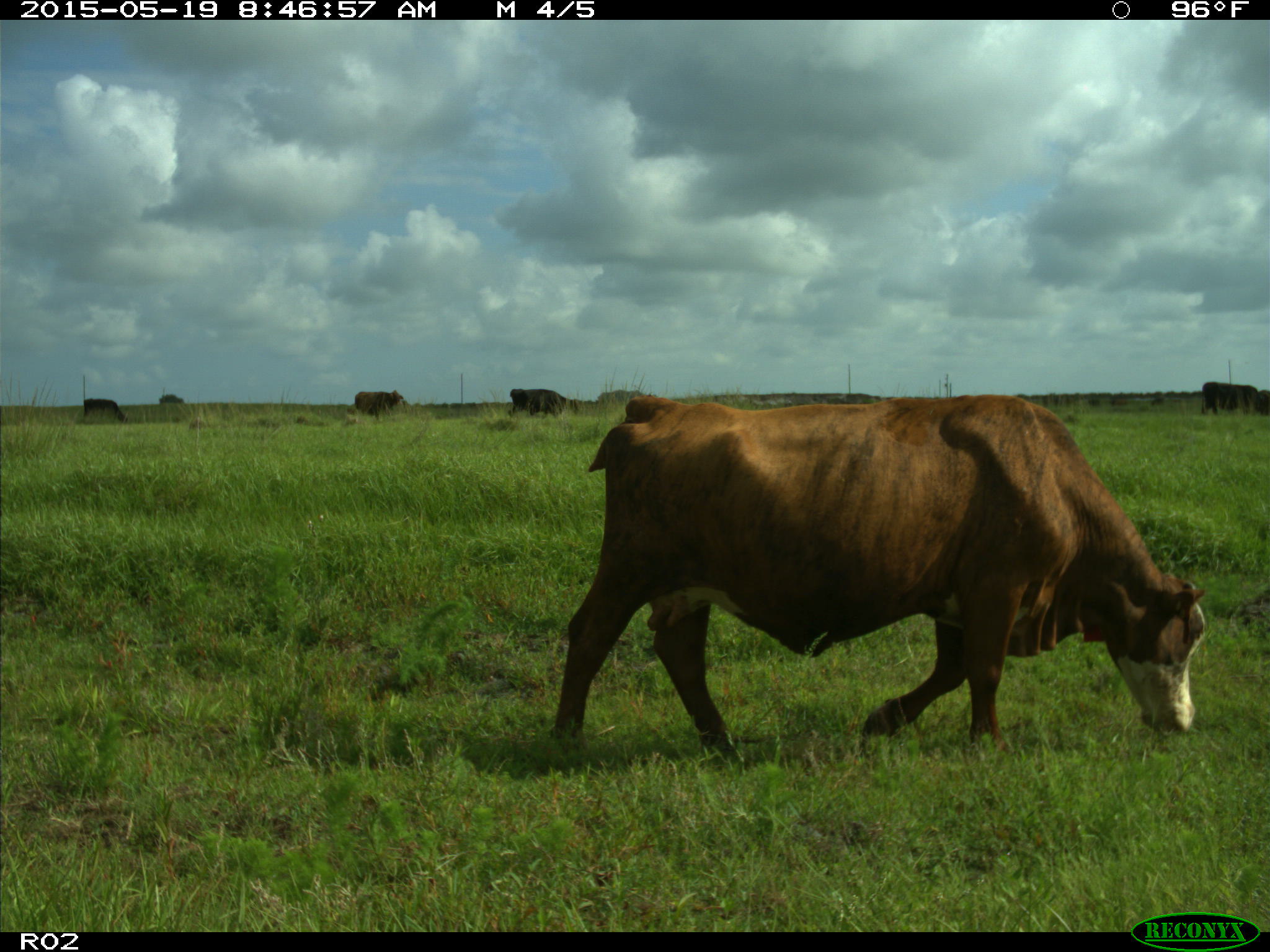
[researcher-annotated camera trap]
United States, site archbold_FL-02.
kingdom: Animalia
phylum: Chordata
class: Mammalia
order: Artiodactyla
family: Bovidae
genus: Bos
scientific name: Bos taurus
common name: domestic cow